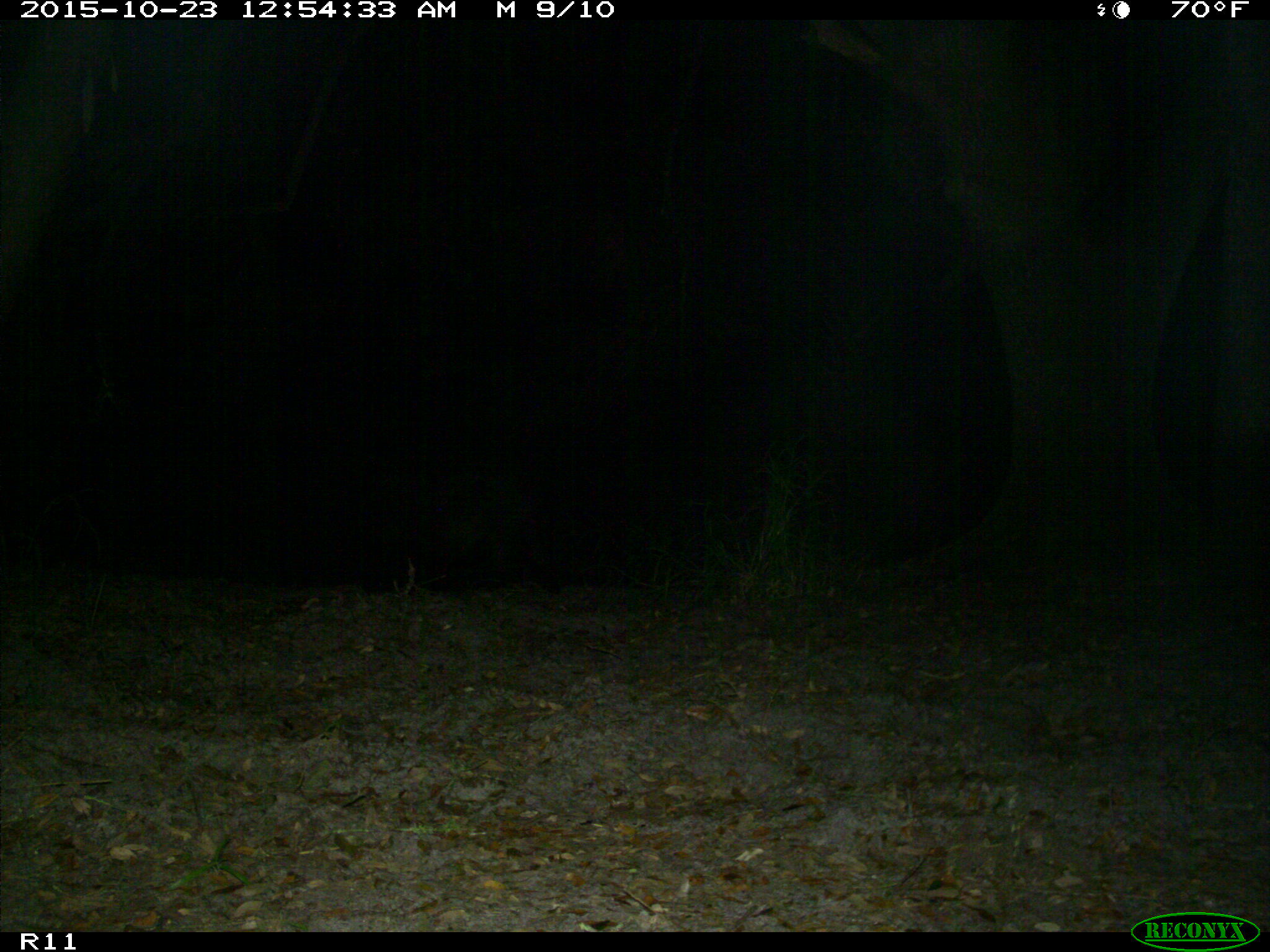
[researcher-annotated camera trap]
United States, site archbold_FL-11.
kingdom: Animalia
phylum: Chordata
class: Mammalia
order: Artiodactyla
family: Suidae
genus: Sus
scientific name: Sus scrofa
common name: wild boar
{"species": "Sus scrofa (wild boar)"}